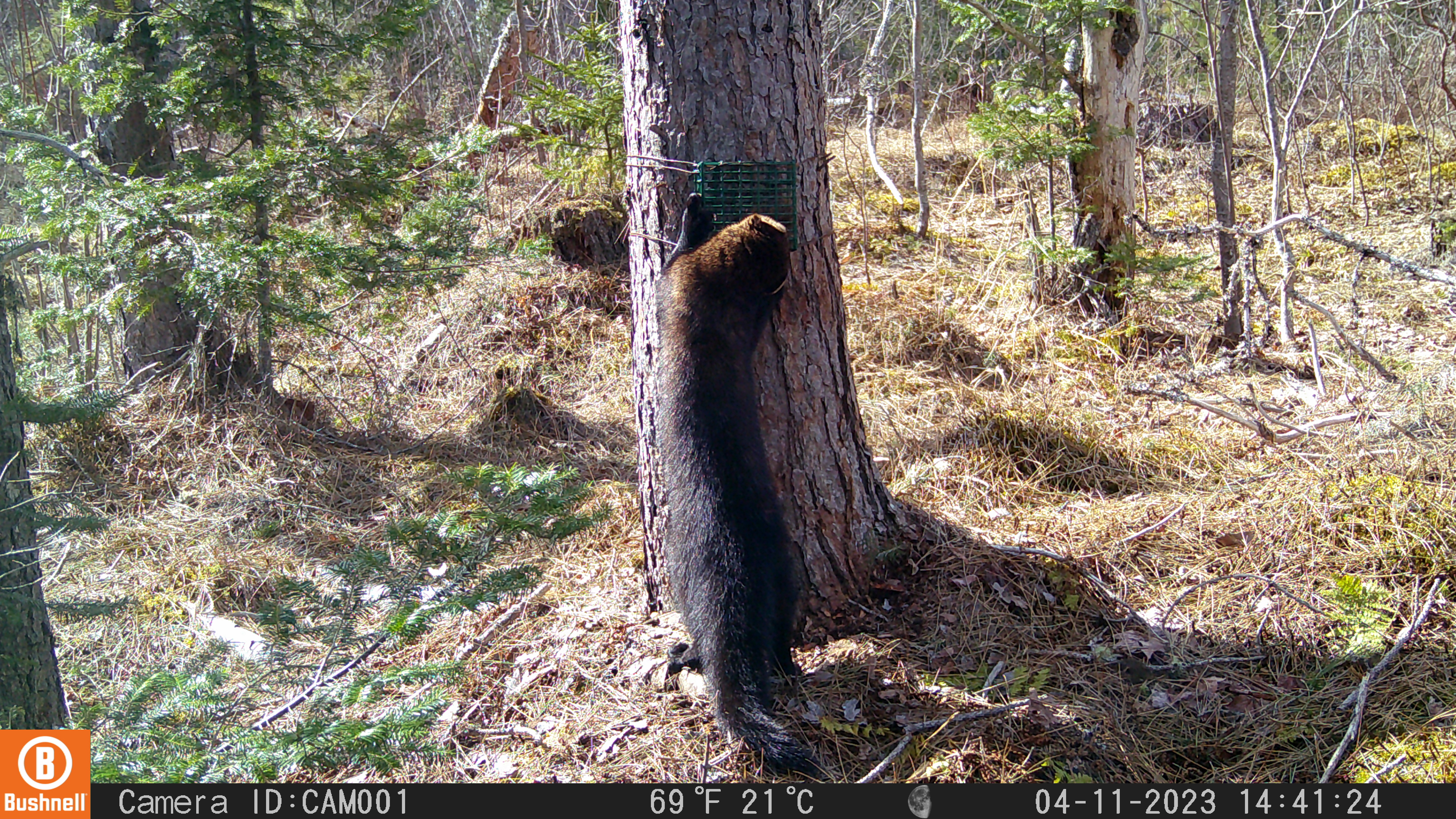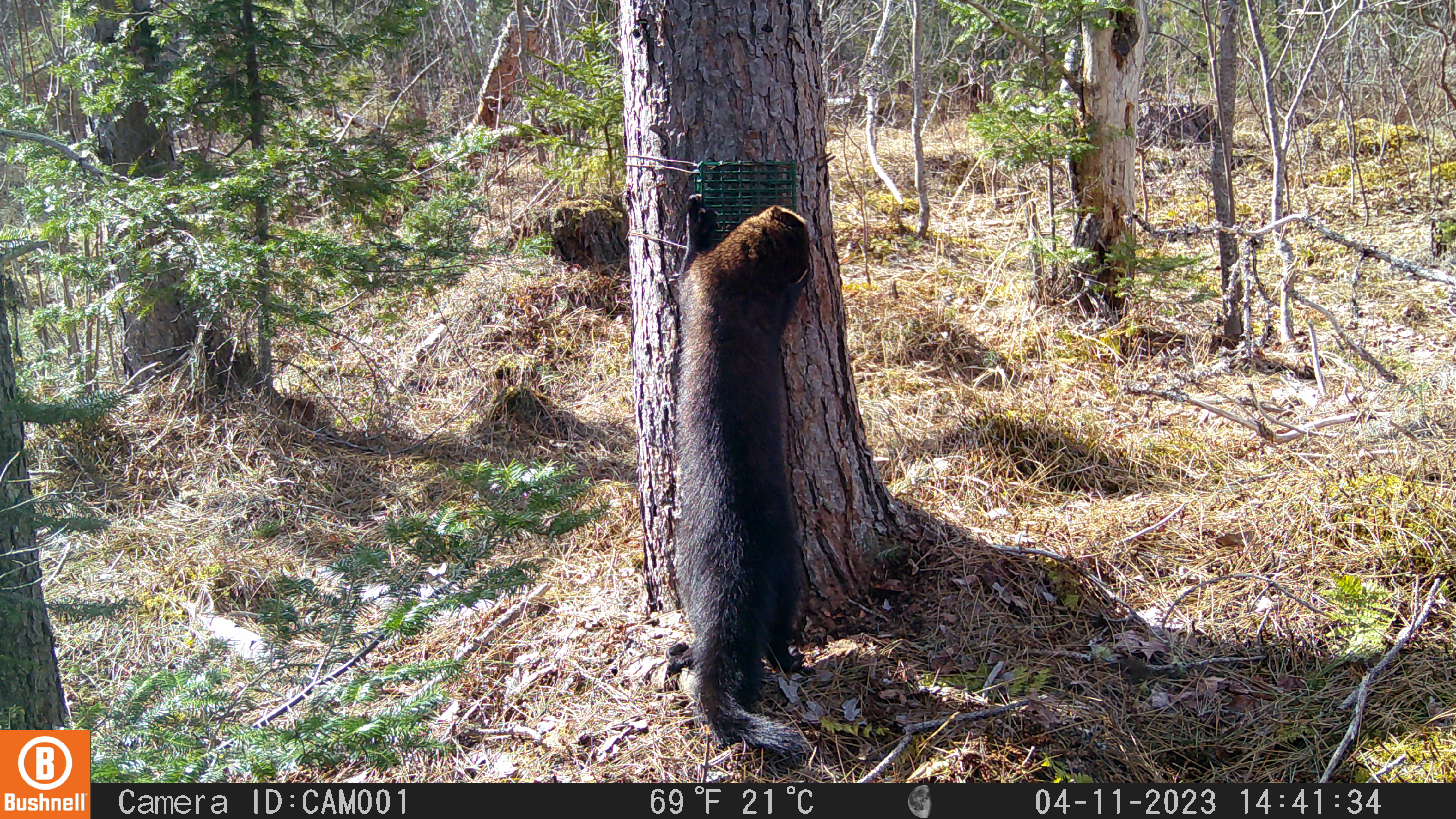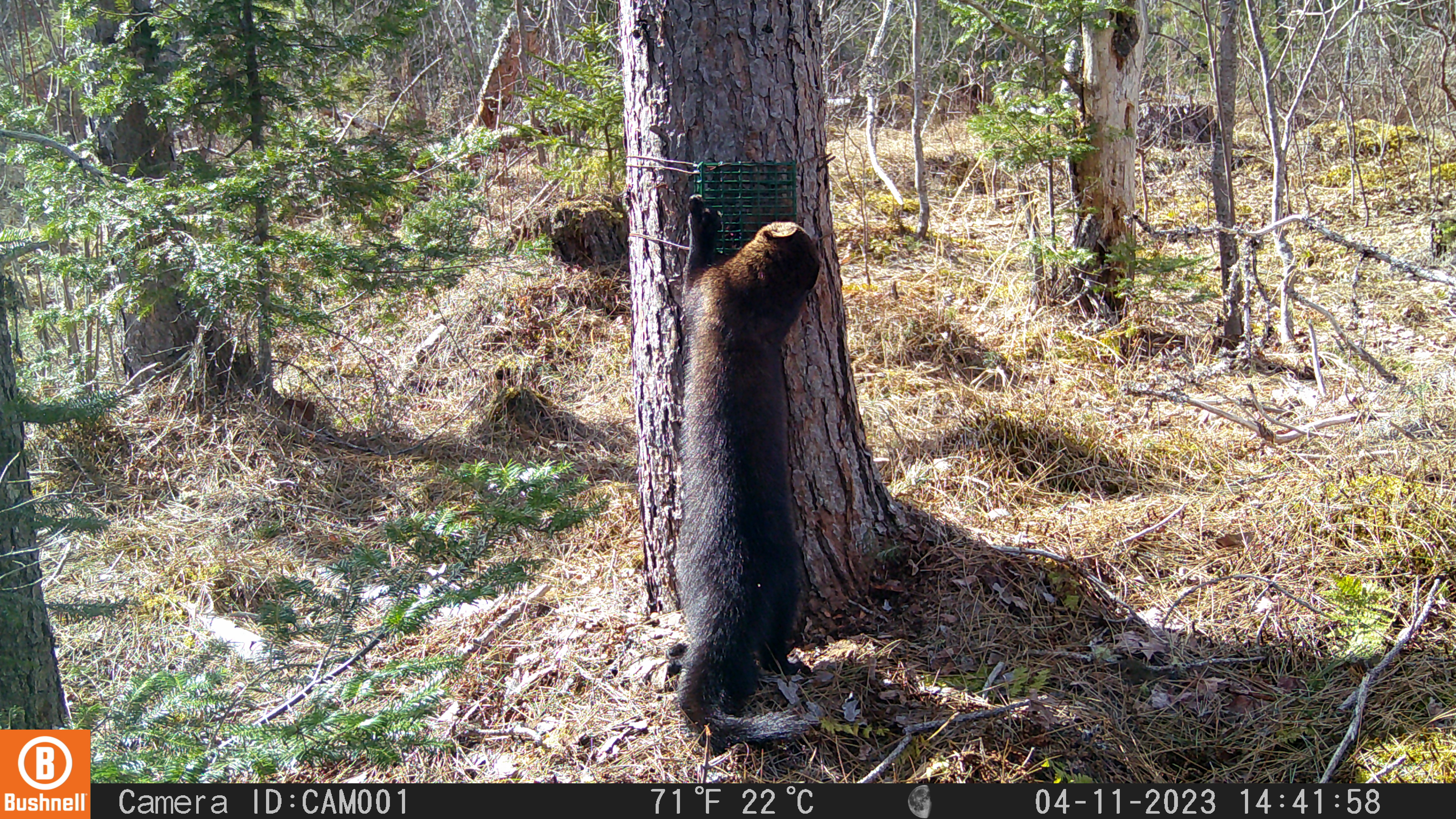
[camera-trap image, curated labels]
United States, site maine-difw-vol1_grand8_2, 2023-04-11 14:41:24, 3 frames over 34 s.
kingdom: Animalia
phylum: Chordata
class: Mammalia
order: Carnivora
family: Mustelidae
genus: Pekania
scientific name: Pekania pennanti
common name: fisher